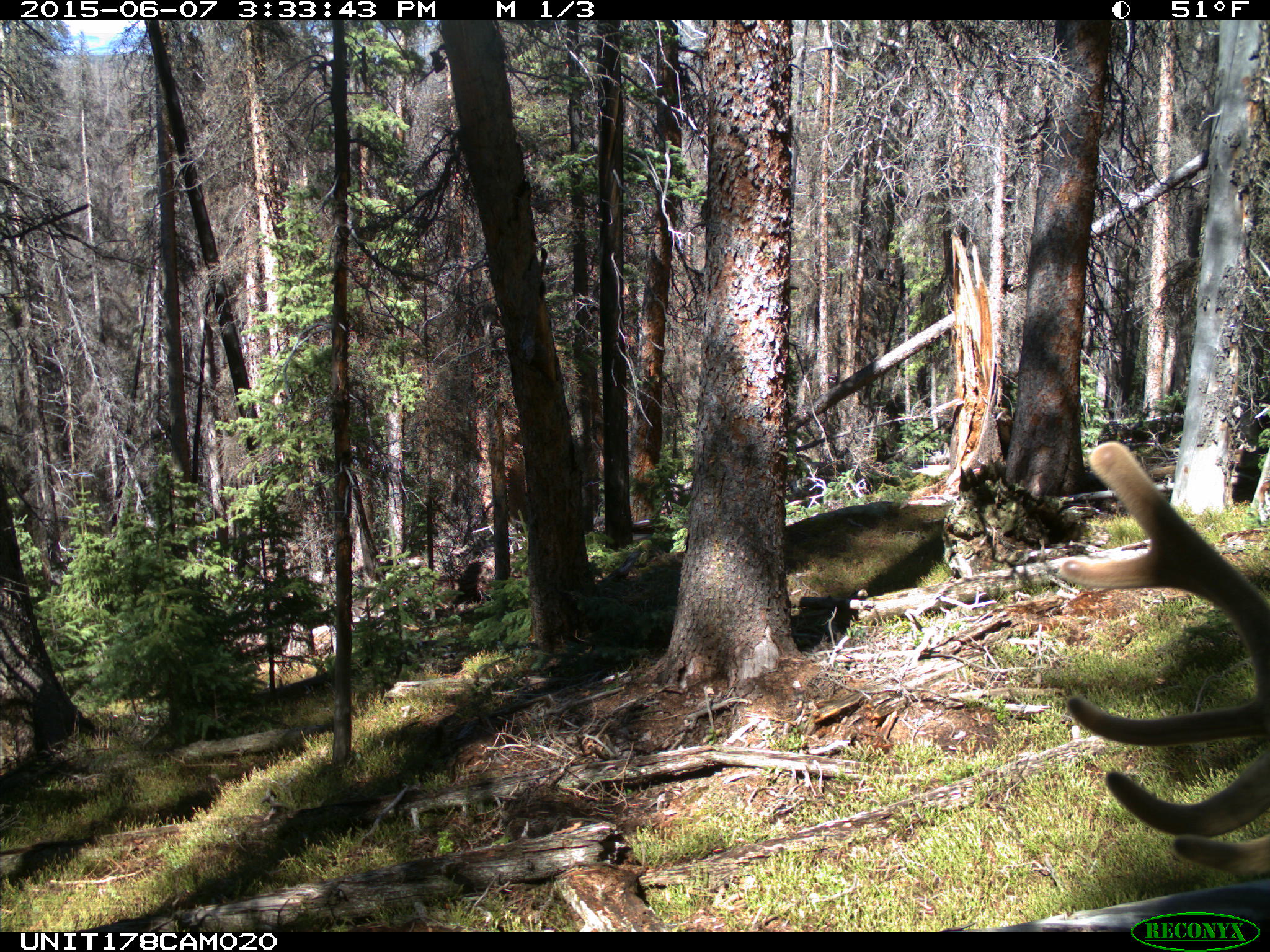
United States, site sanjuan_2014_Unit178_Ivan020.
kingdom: Animalia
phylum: Chordata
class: Mammalia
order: Artiodactyla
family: Cervidae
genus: Cervus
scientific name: Cervus elaphus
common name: red deer